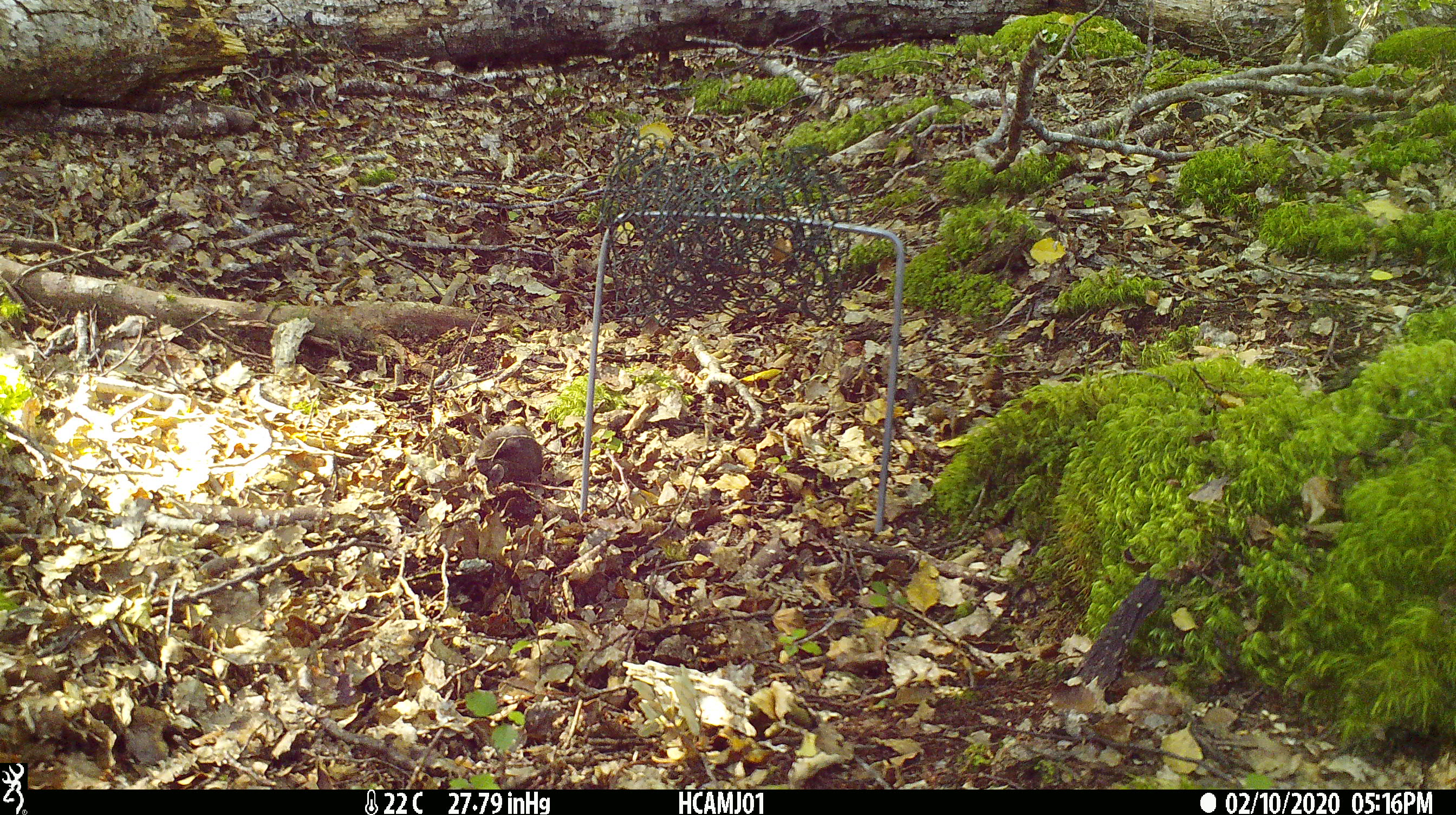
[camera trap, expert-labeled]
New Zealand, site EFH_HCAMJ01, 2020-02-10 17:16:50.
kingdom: Animalia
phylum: Chordata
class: Mammalia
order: Rodentia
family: Muridae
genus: Mus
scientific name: Mus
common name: mouse